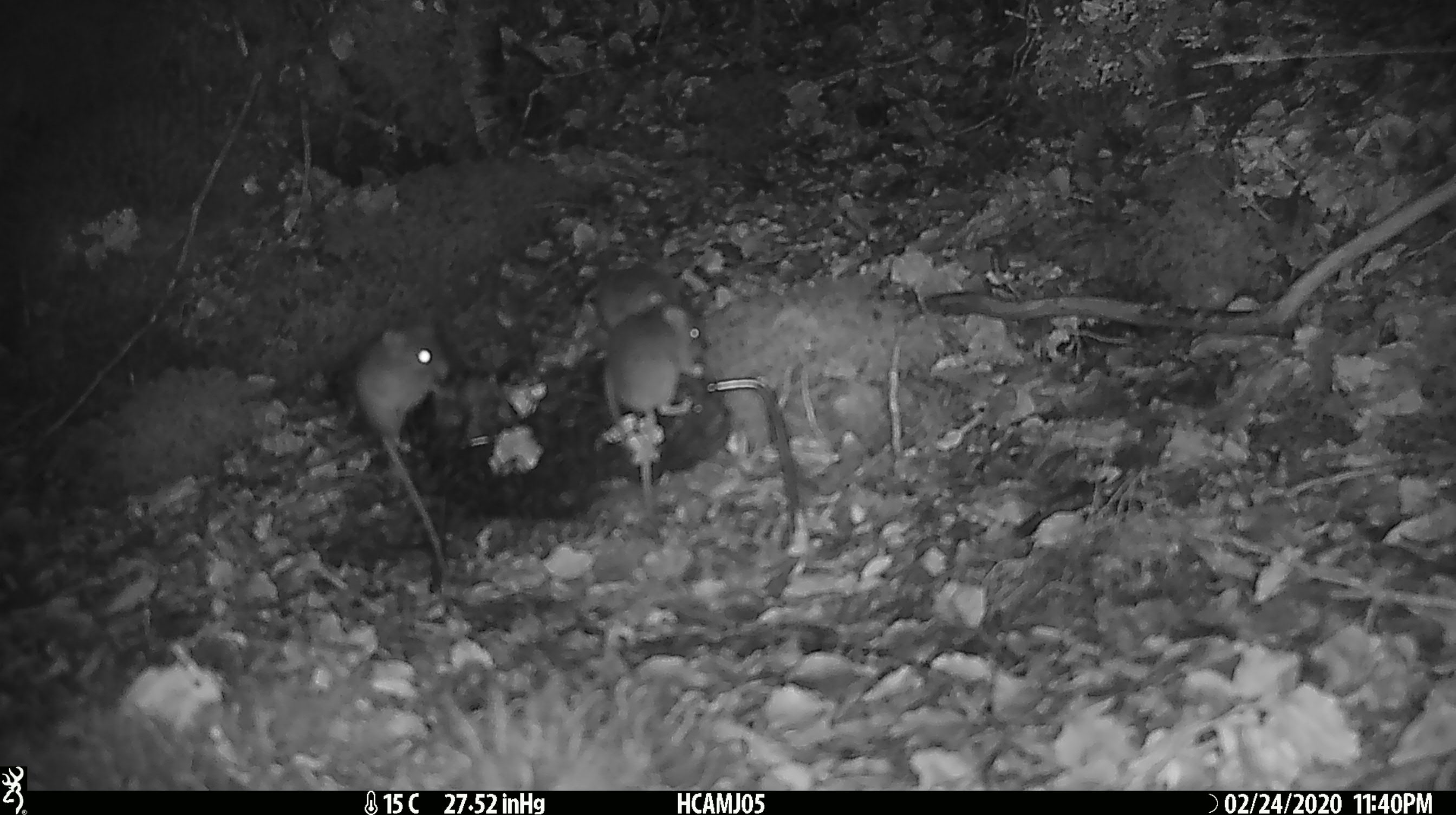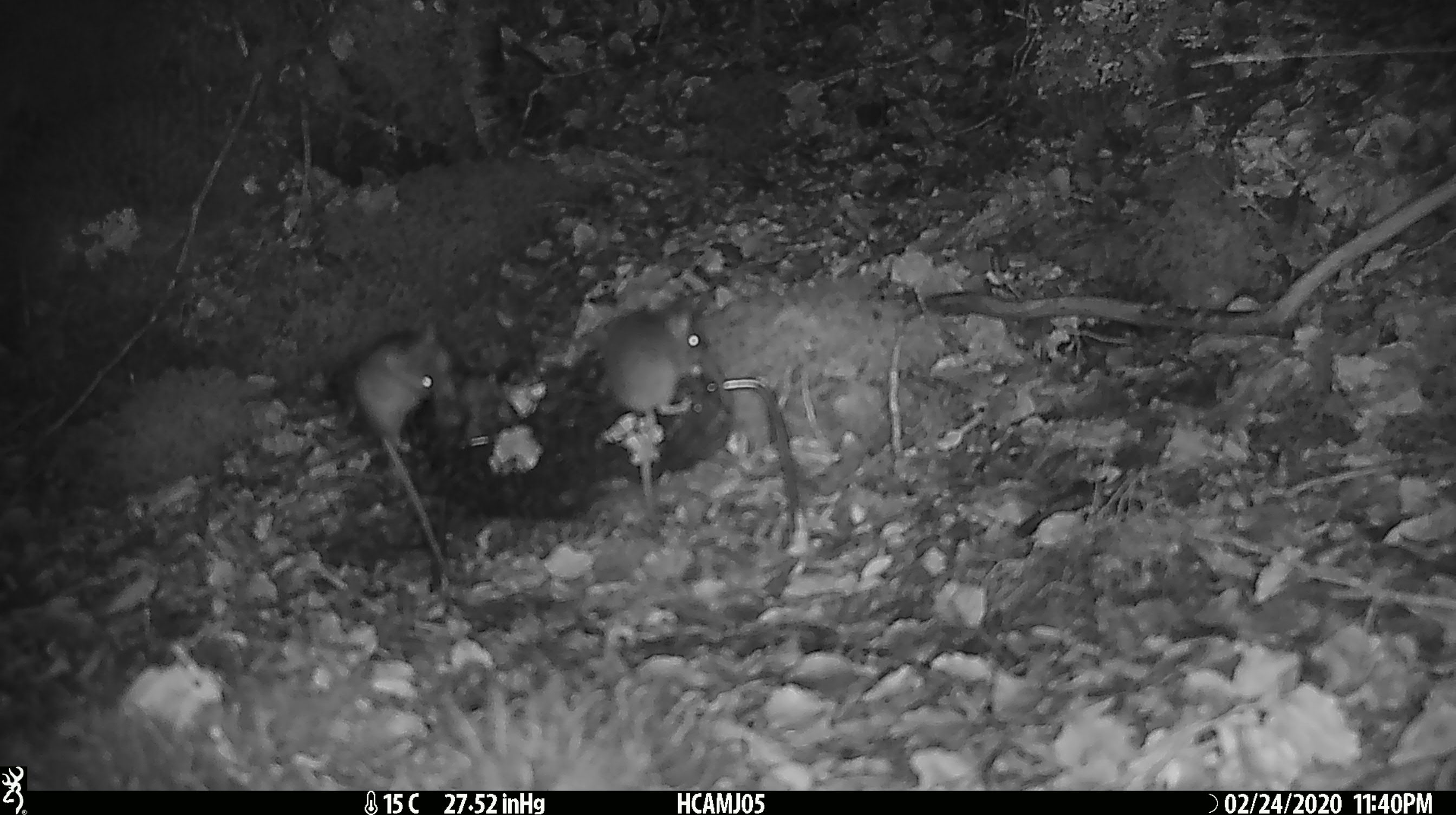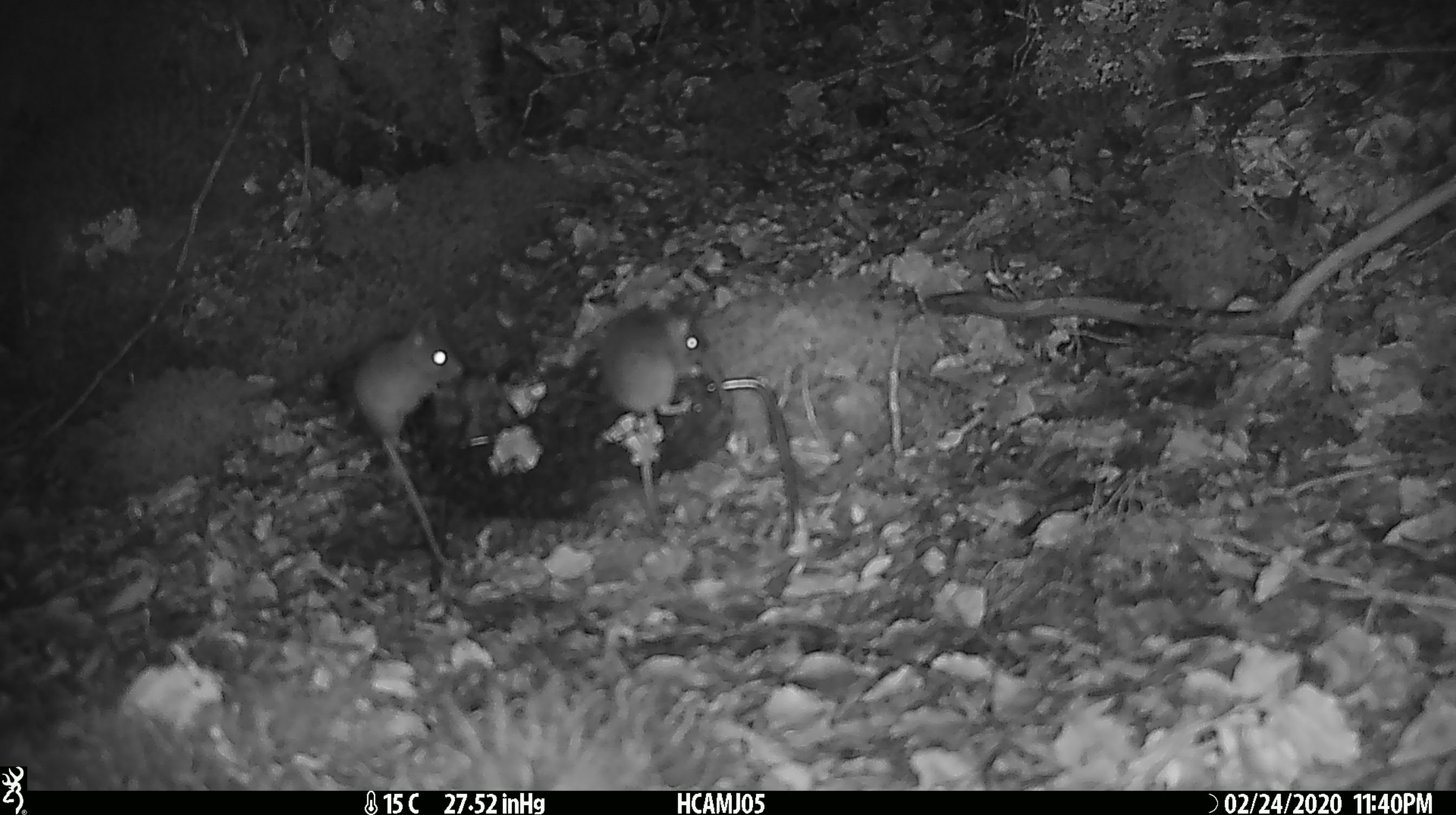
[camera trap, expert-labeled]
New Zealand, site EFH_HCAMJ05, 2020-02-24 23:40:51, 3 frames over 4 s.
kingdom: Animalia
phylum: Chordata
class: Mammalia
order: Rodentia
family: Muridae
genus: Mus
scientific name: Mus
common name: mouse